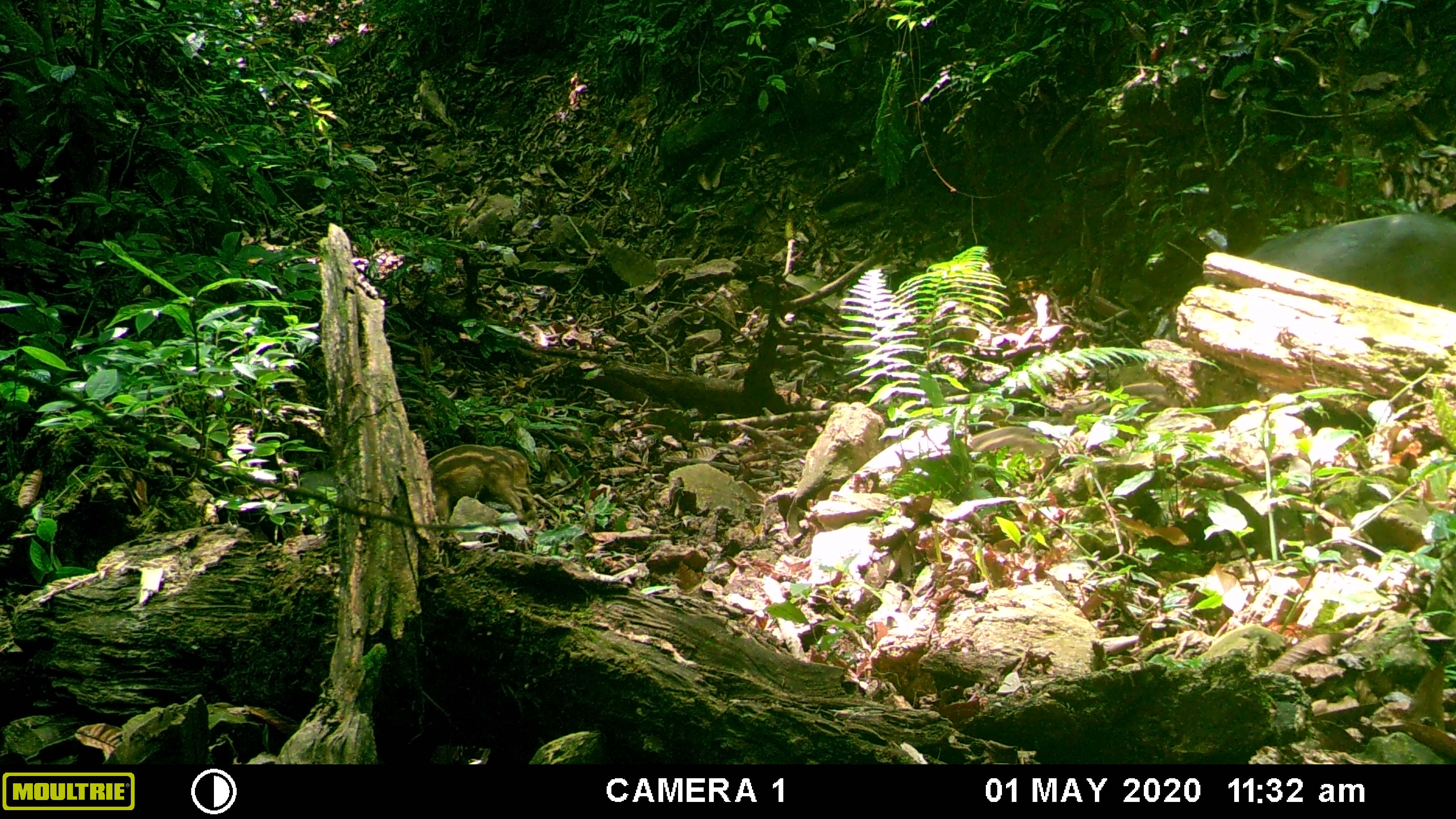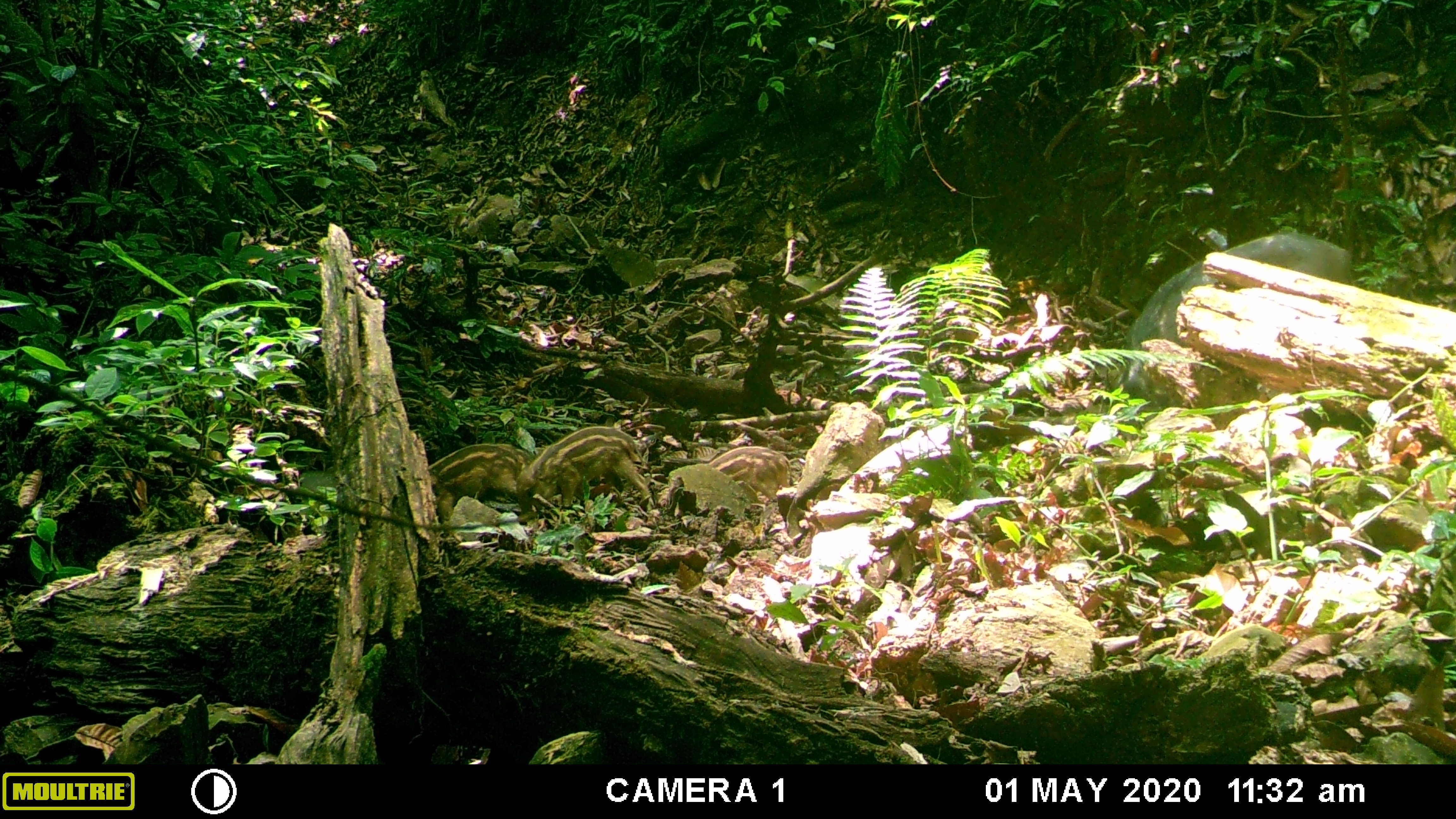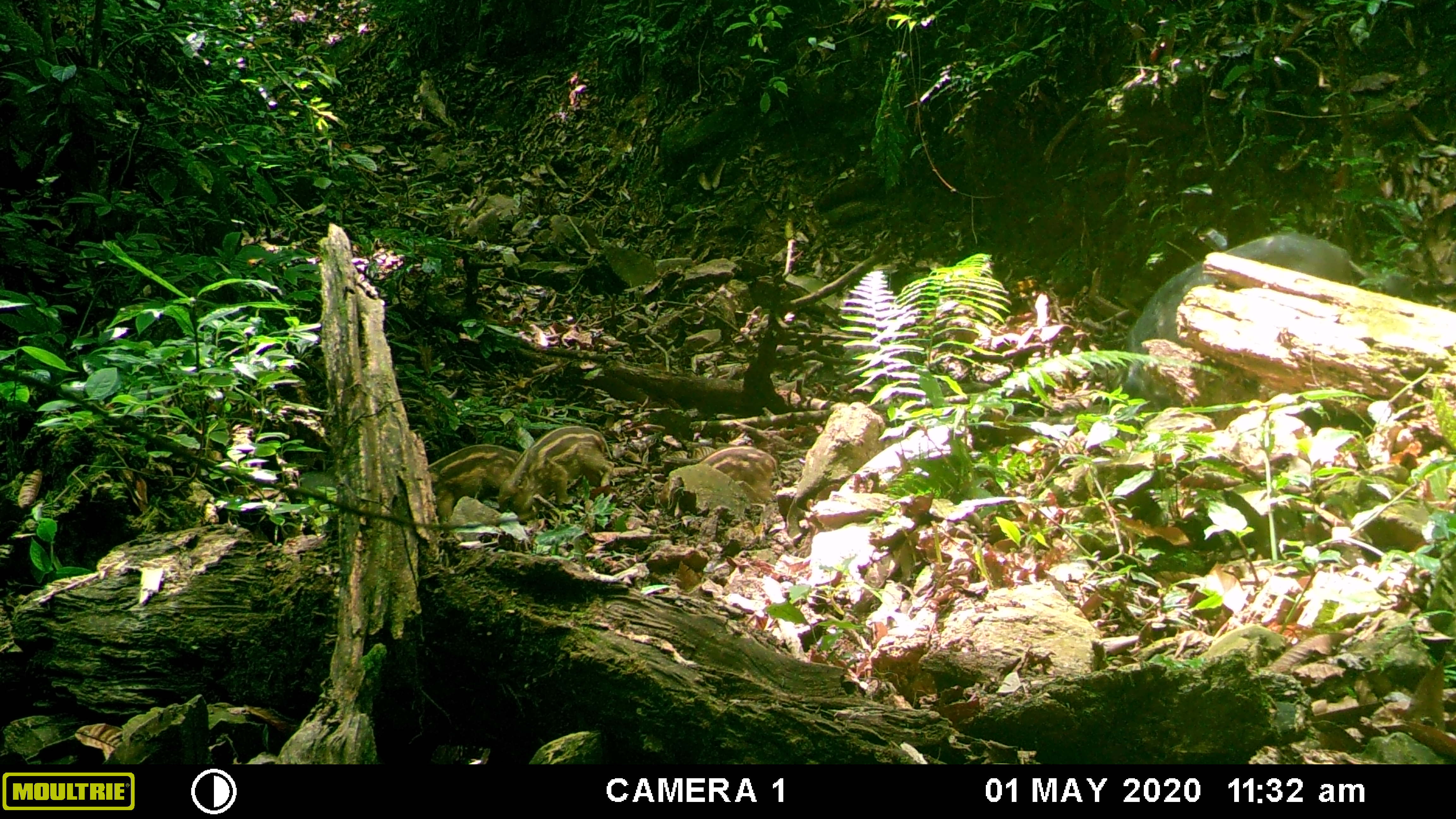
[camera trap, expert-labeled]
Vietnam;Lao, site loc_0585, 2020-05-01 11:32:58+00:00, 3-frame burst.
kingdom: Animalia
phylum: Chordata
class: Mammalia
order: Artiodactyla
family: Suidae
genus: Sus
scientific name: Sus scrofa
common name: eurasian wild pig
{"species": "eurasian wild pig (Sus scrofa)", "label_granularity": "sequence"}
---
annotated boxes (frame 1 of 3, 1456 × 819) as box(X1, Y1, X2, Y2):
eurasian wild pig: box(1246, 214, 1456, 310); box(427, 444, 528, 526); box(1057, 381, 1184, 425); box(968, 426, 1057, 472); box(491, 446, 539, 514)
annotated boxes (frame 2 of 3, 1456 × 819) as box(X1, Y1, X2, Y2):
eurasian wild pig: box(1117, 230, 1352, 393); box(516, 425, 655, 523); box(428, 443, 558, 522); box(706, 445, 793, 503); box(297, 470, 339, 512)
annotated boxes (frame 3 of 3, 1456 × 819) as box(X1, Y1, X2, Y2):
eurasian wild pig: box(1120, 230, 1366, 405); box(498, 426, 615, 523); box(427, 443, 551, 526); box(699, 446, 783, 510); box(295, 473, 337, 514)